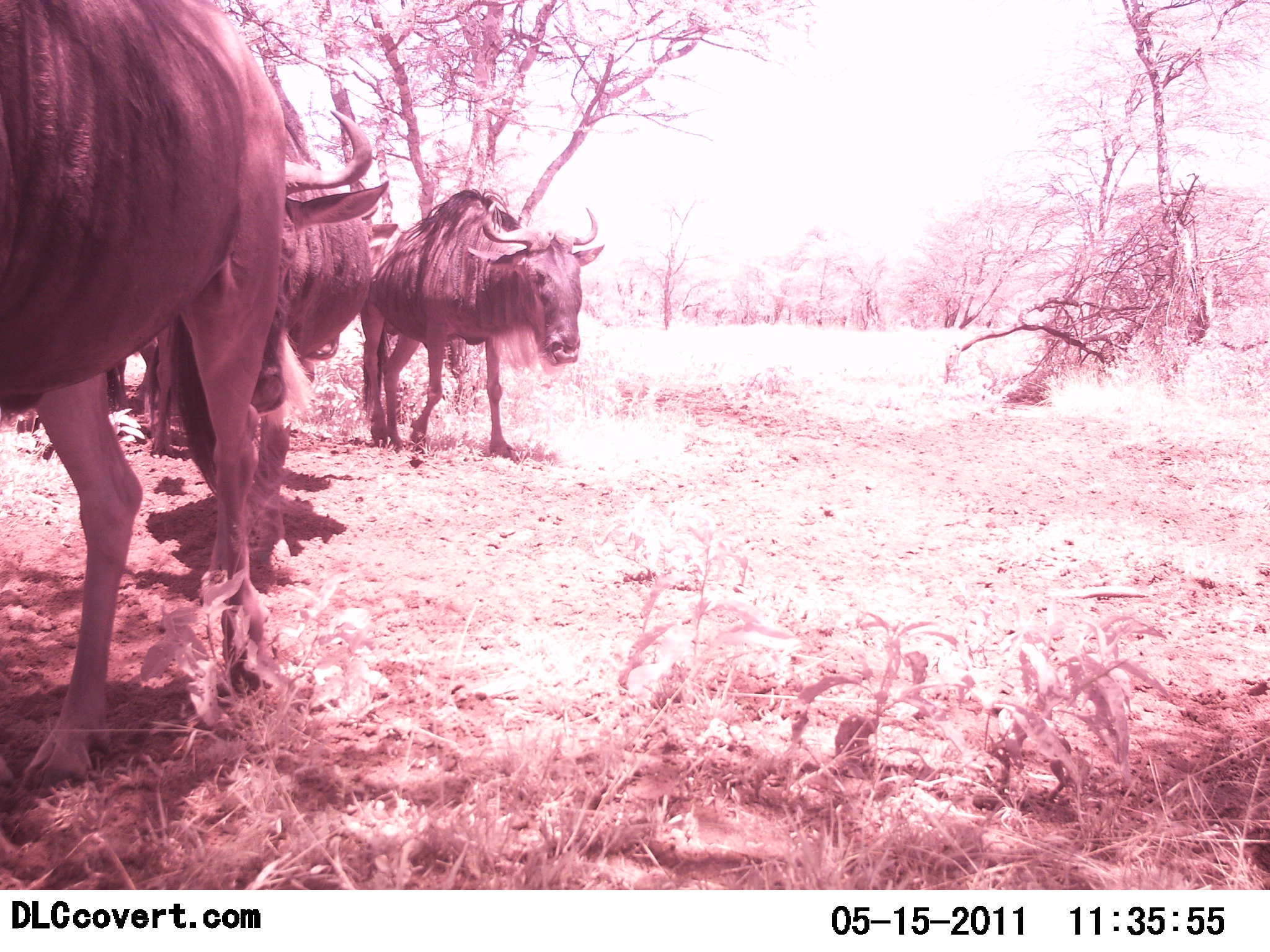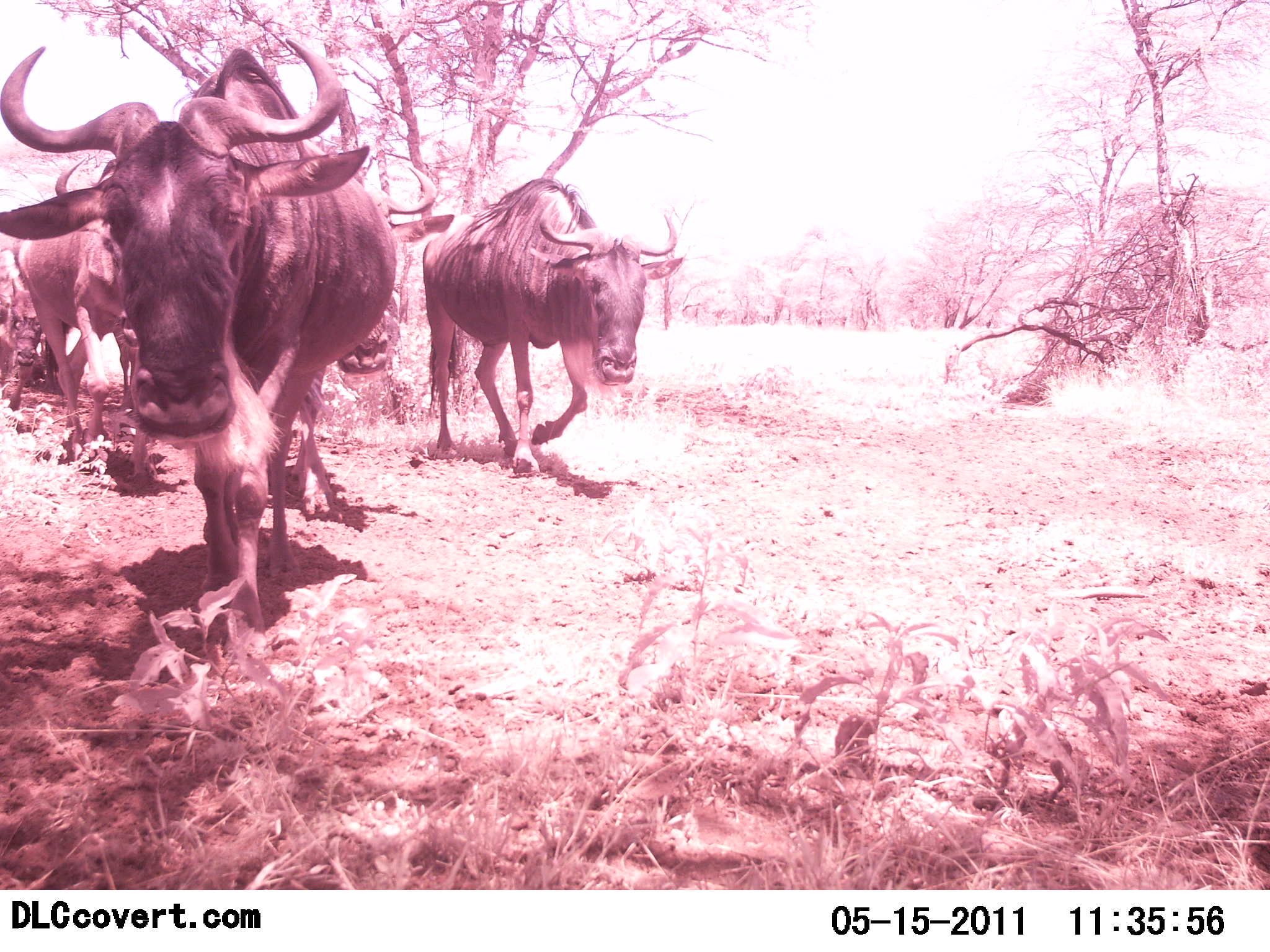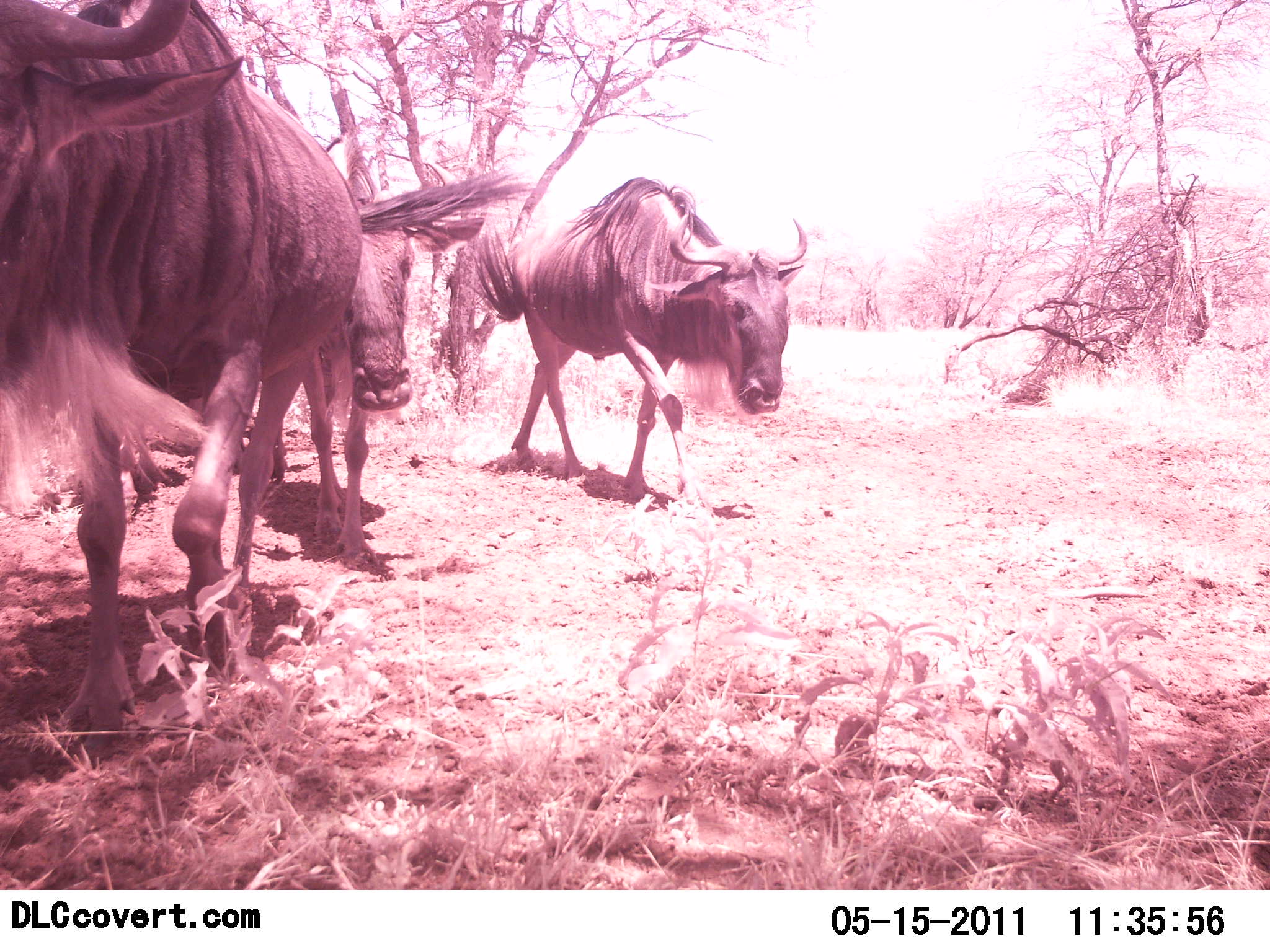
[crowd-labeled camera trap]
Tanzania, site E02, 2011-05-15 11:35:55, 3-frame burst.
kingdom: Animalia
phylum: Chordata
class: Mammalia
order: Artiodactyla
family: Bovidae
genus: Connochaetes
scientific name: Connochaetes taurinus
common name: blue wildebeest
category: wildebeest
Wildebeest (blue wildebeest) (Connochaetes taurinus), count 4. Behavior (volunteer vote fractions): standing 30%, resting 0%, moving 100%, interacting 0%. Young present (vote fraction): 0%. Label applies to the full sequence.